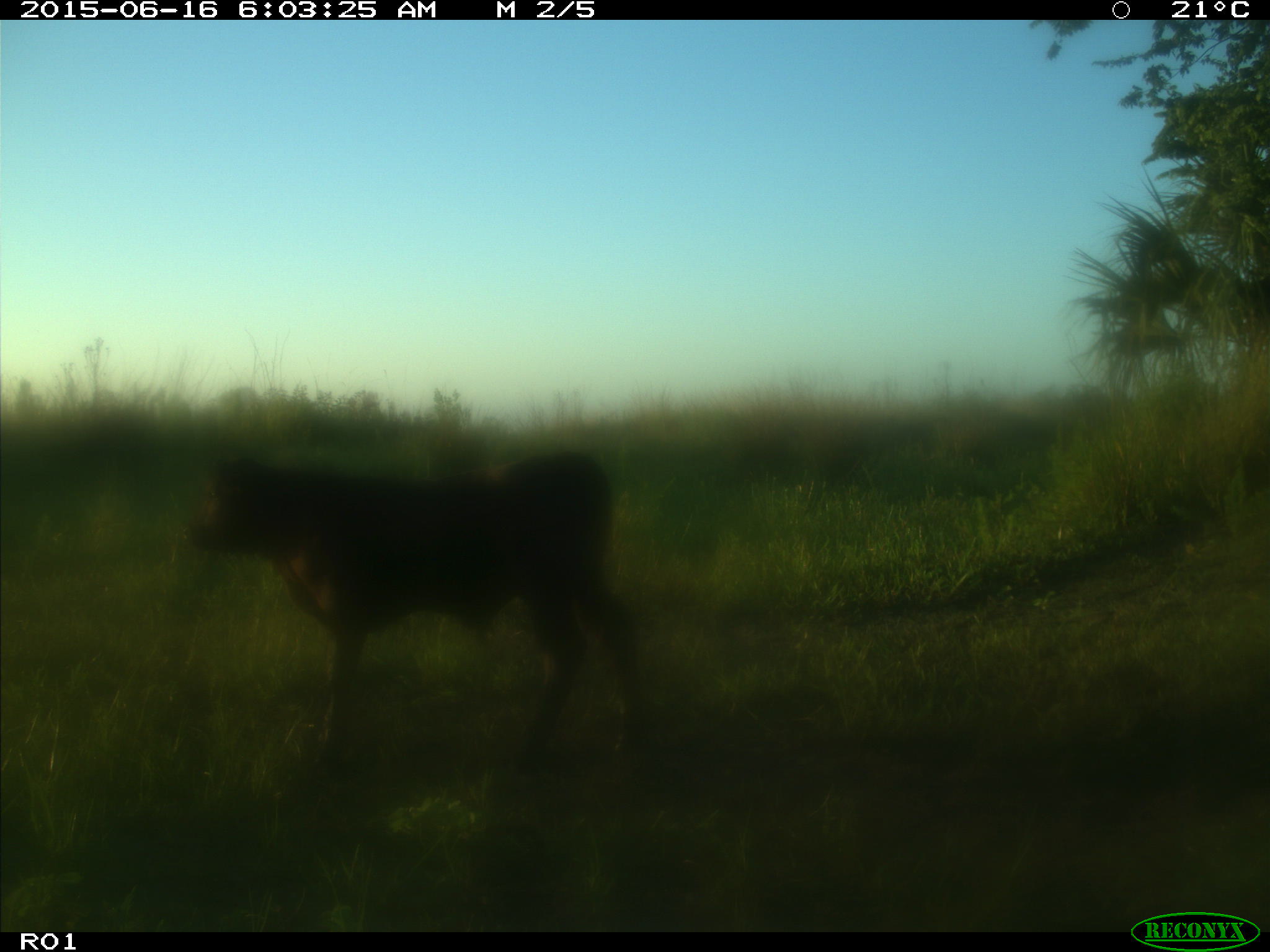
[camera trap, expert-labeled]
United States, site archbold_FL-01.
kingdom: Animalia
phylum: Chordata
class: Mammalia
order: Artiodactyla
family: Bovidae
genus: Bos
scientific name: Bos taurus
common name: domestic cow